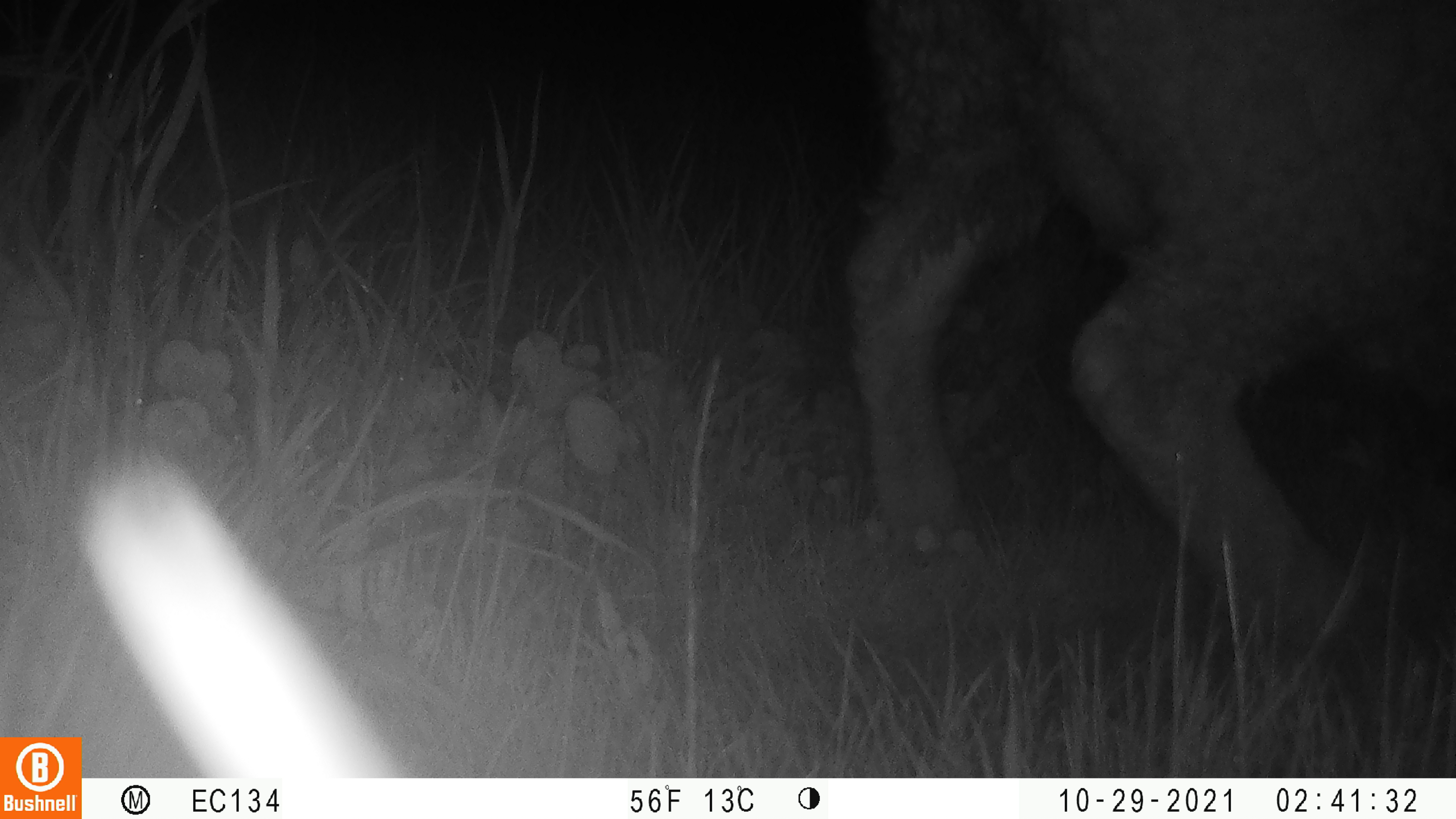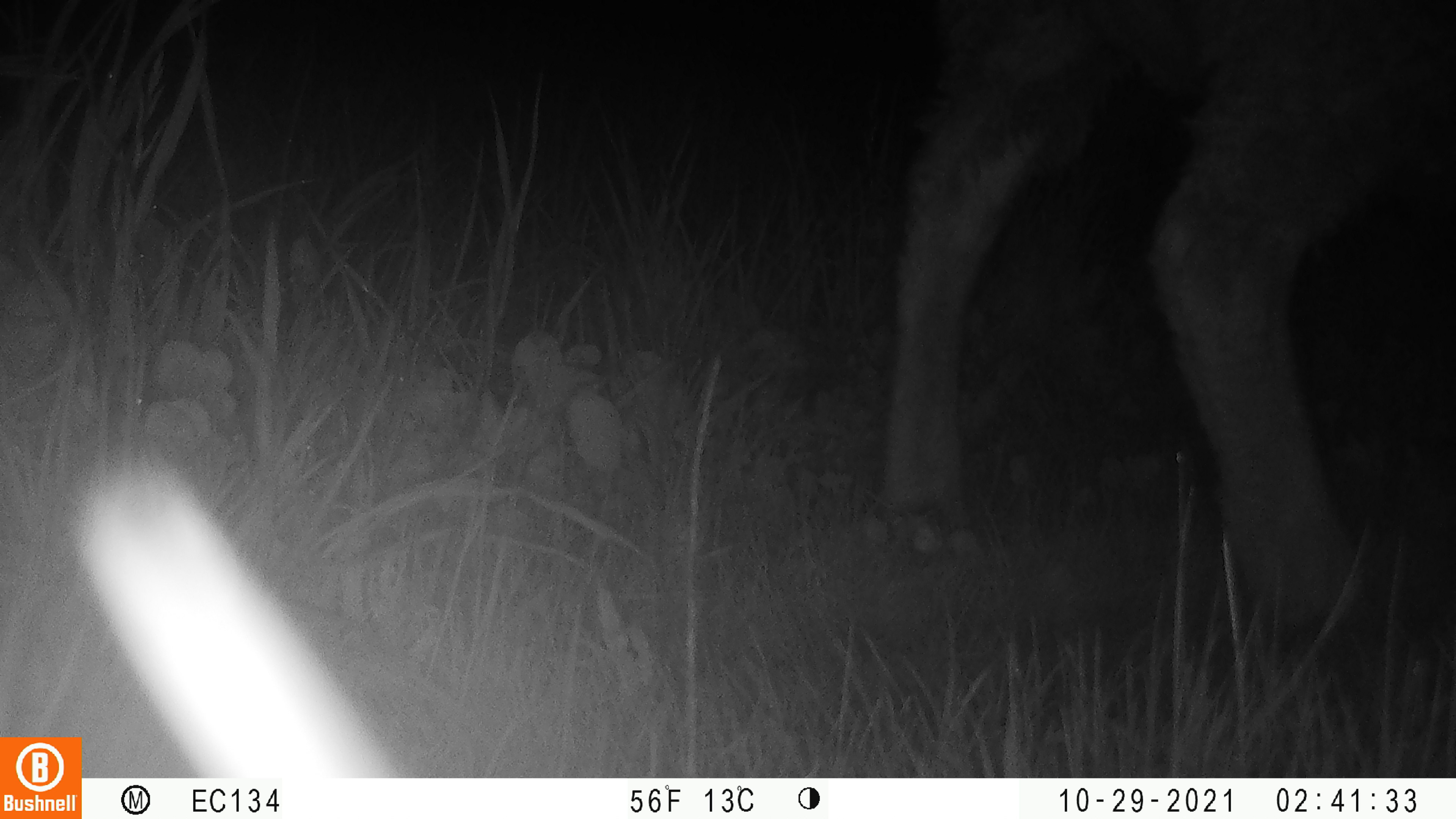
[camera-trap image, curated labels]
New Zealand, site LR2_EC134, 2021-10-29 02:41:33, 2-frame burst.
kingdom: Animalia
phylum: Chordata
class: Mammalia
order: Artiodactyla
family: Bovidae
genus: Bos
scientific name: Bos taurus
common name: domestic cow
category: cow